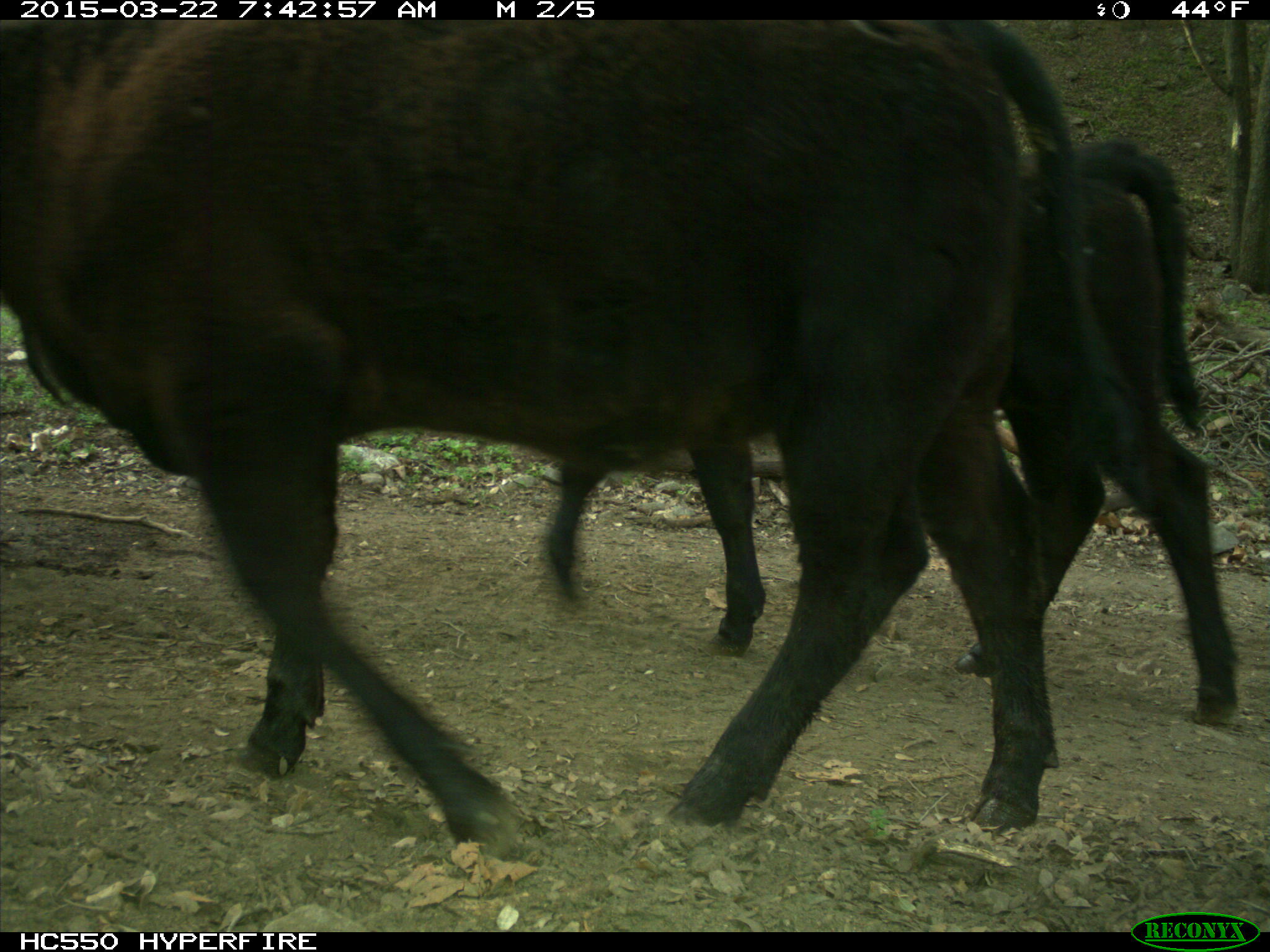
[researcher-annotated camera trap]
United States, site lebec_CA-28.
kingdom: Animalia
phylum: Chordata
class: Mammalia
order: Artiodactyla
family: Bovidae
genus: Bos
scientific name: Bos taurus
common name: domestic cow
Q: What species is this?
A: Bos taurus (domestic cow).